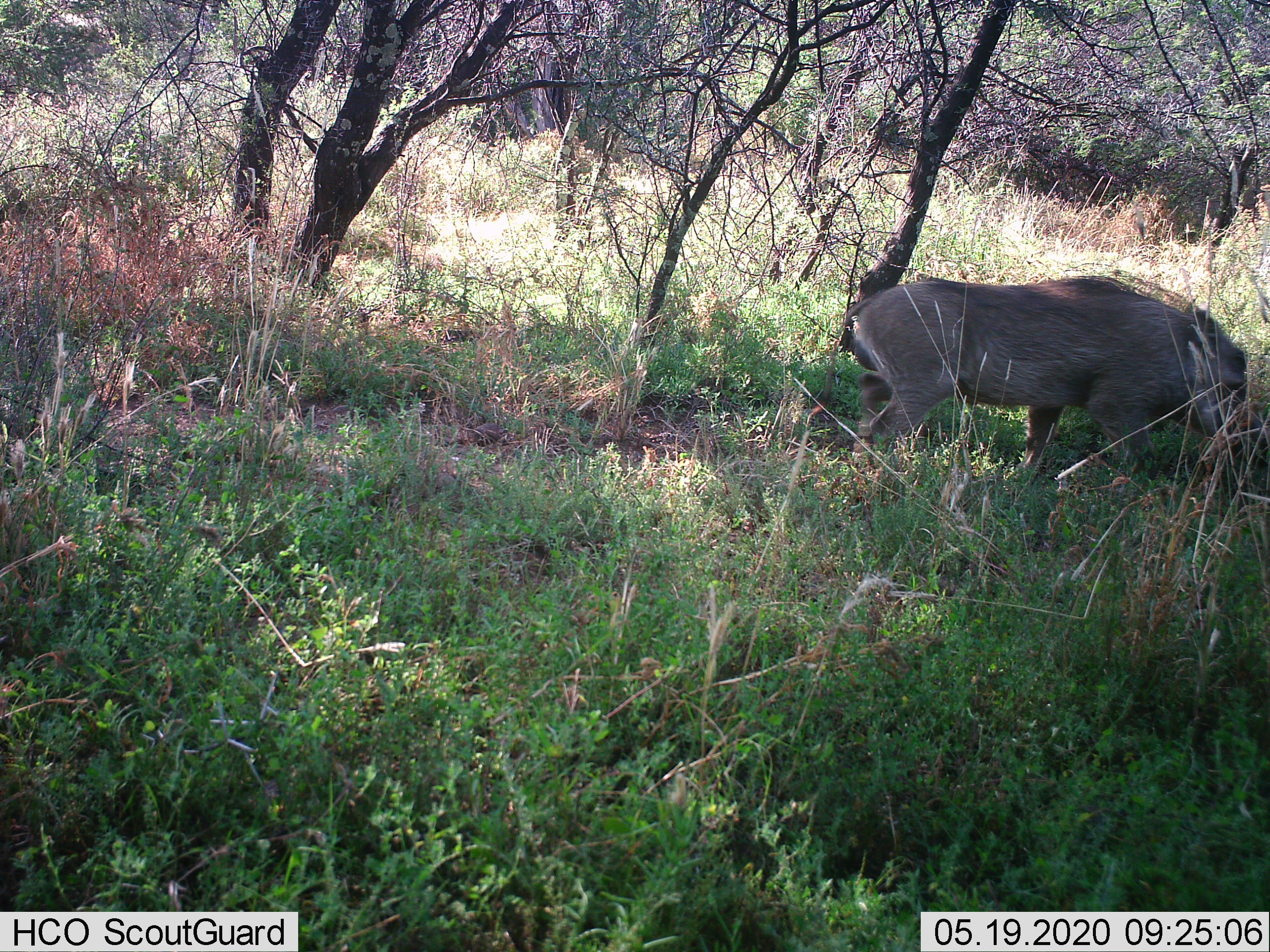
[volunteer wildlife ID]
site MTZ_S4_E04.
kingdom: Animalia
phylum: Chordata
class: Mammalia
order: Artiodactyla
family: Suidae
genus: Phacochoerus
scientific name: Phacochoerus africanus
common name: warthog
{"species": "warthog (Phacochoerus africanus)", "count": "1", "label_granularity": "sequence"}